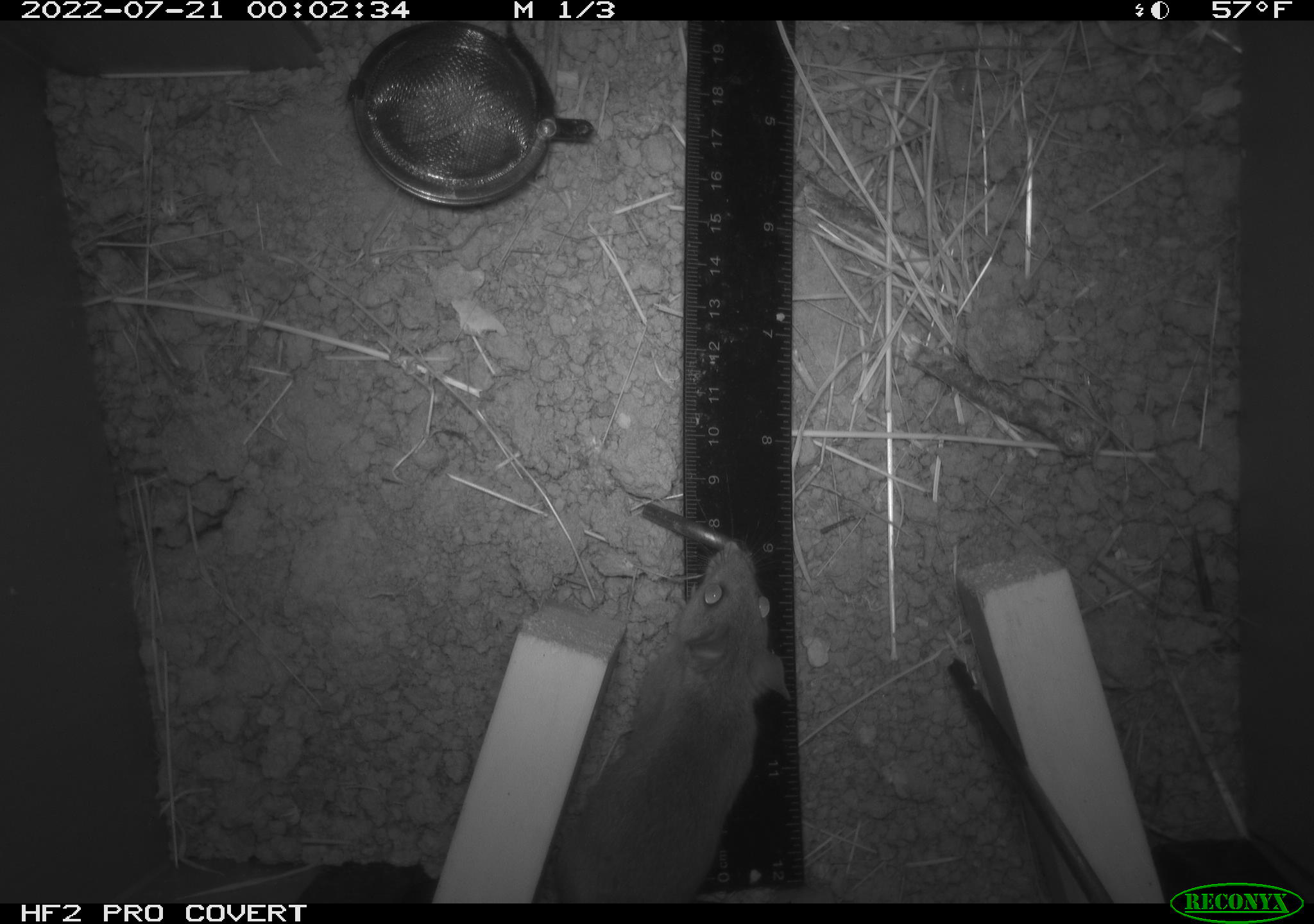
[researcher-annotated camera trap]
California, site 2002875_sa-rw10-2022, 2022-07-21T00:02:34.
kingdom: Animalia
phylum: Chordata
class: Mammalia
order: Rodentia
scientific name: Rodentia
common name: mouse species